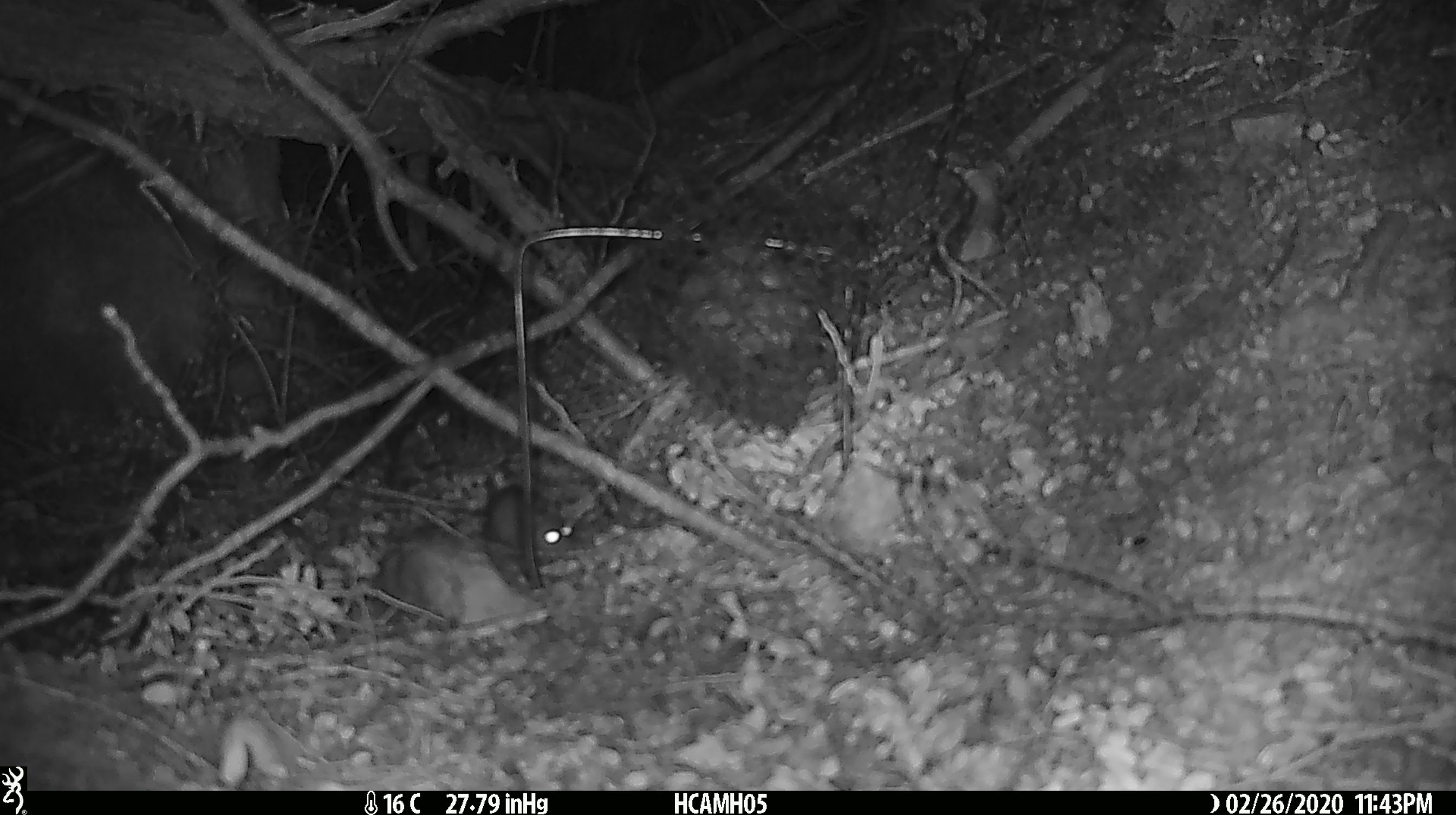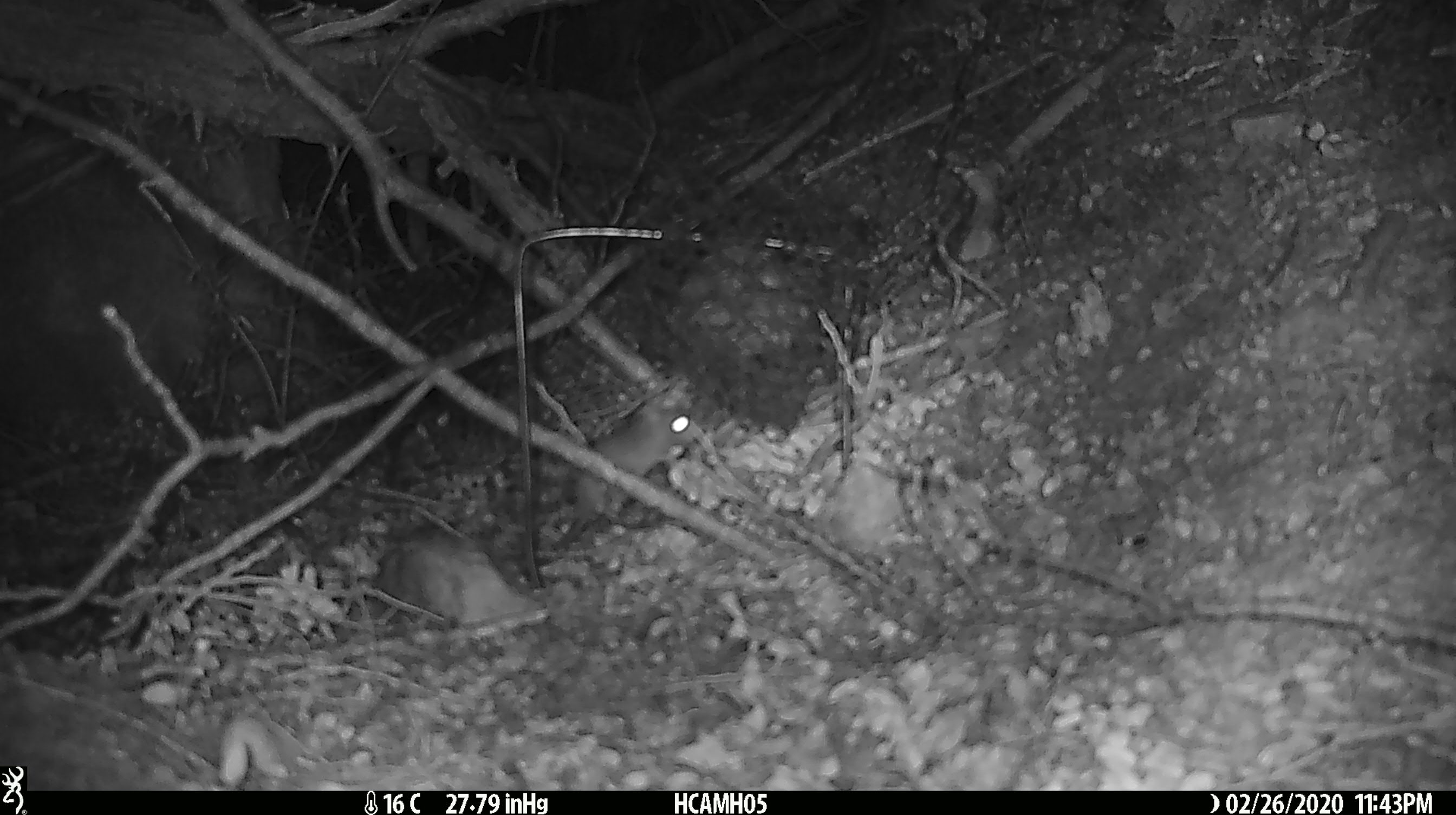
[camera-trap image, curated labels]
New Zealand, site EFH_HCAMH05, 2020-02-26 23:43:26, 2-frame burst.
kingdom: Animalia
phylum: Chordata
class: Mammalia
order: Rodentia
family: Muridae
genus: Mus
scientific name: Mus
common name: mouse